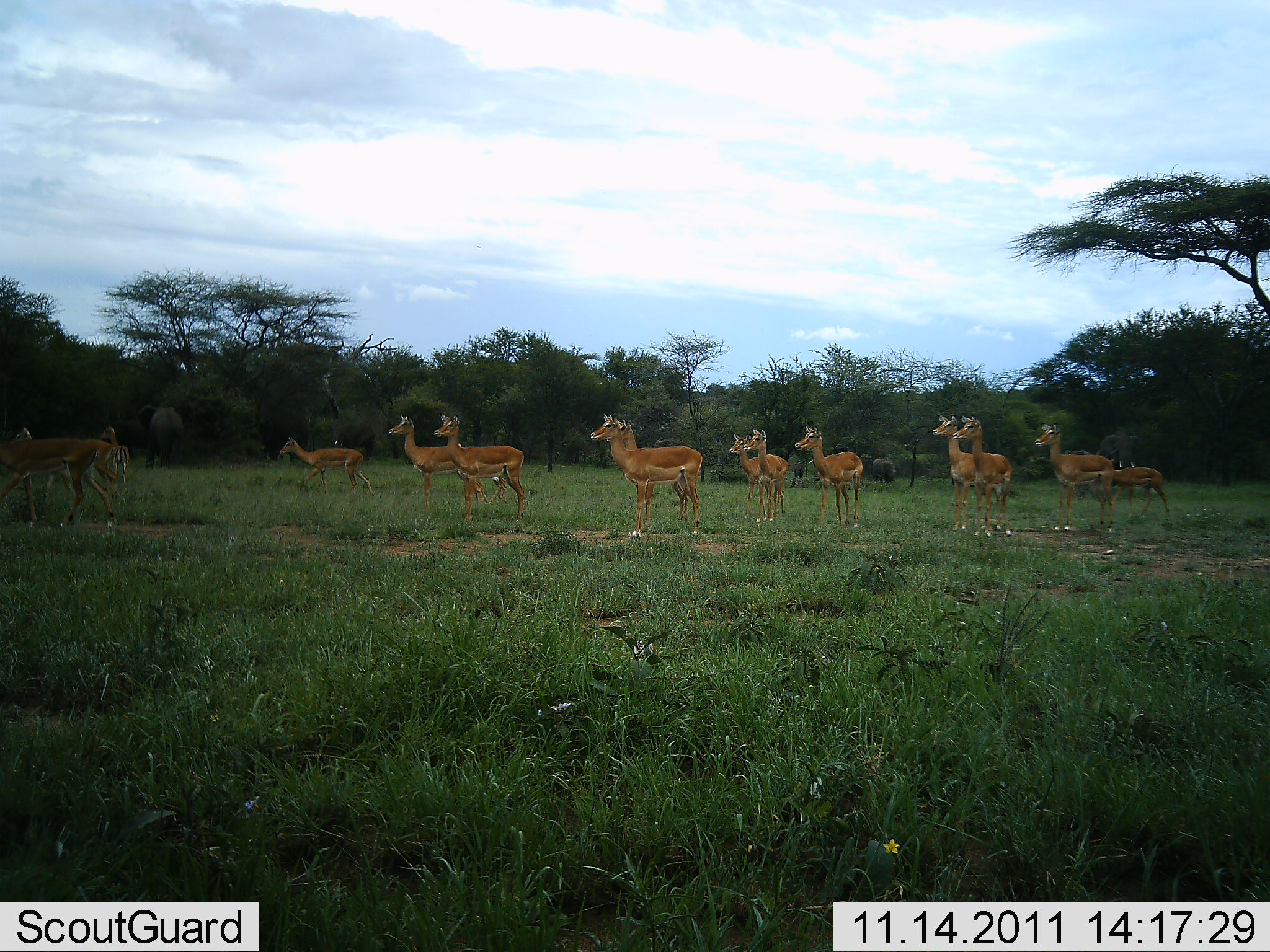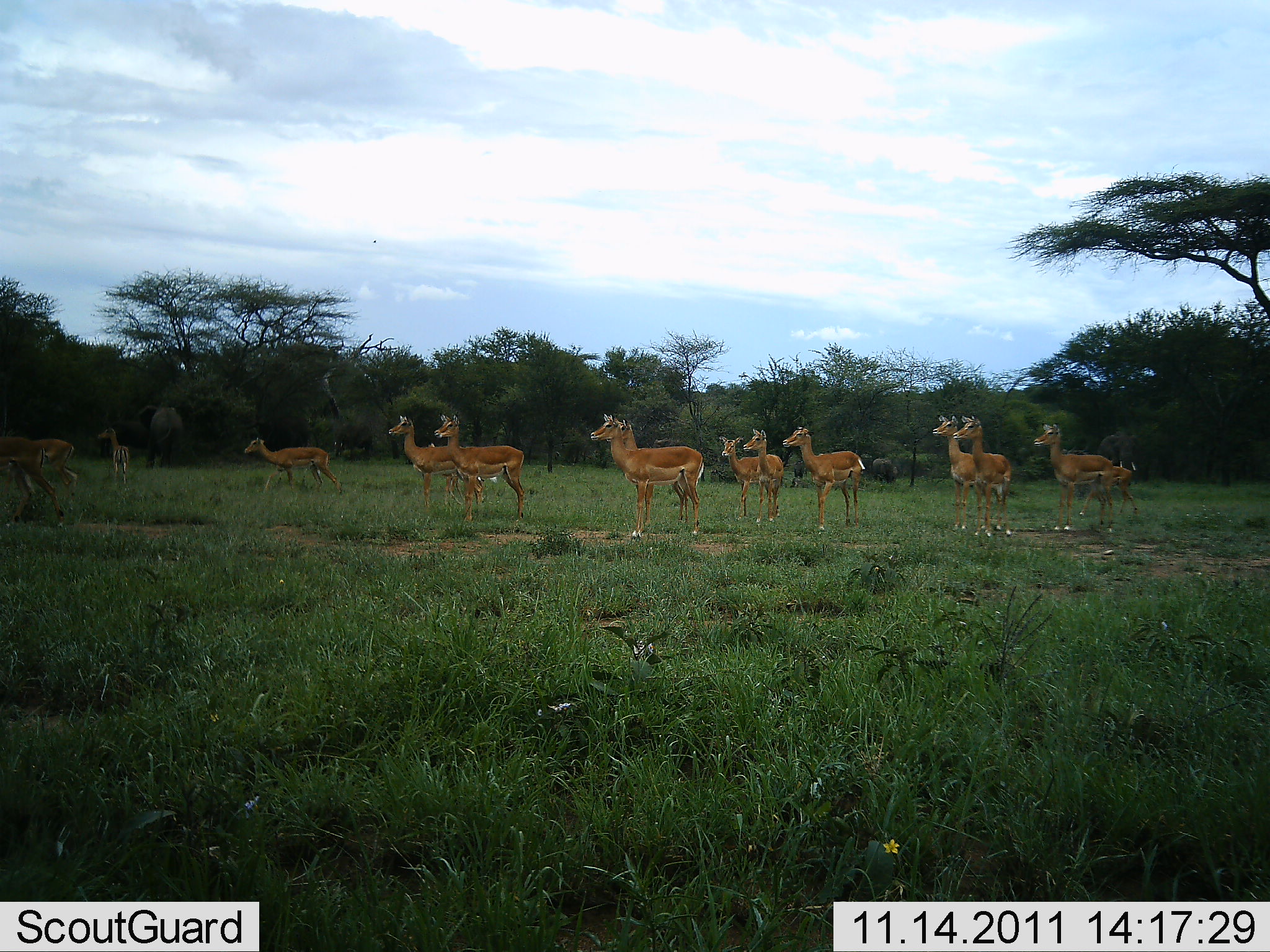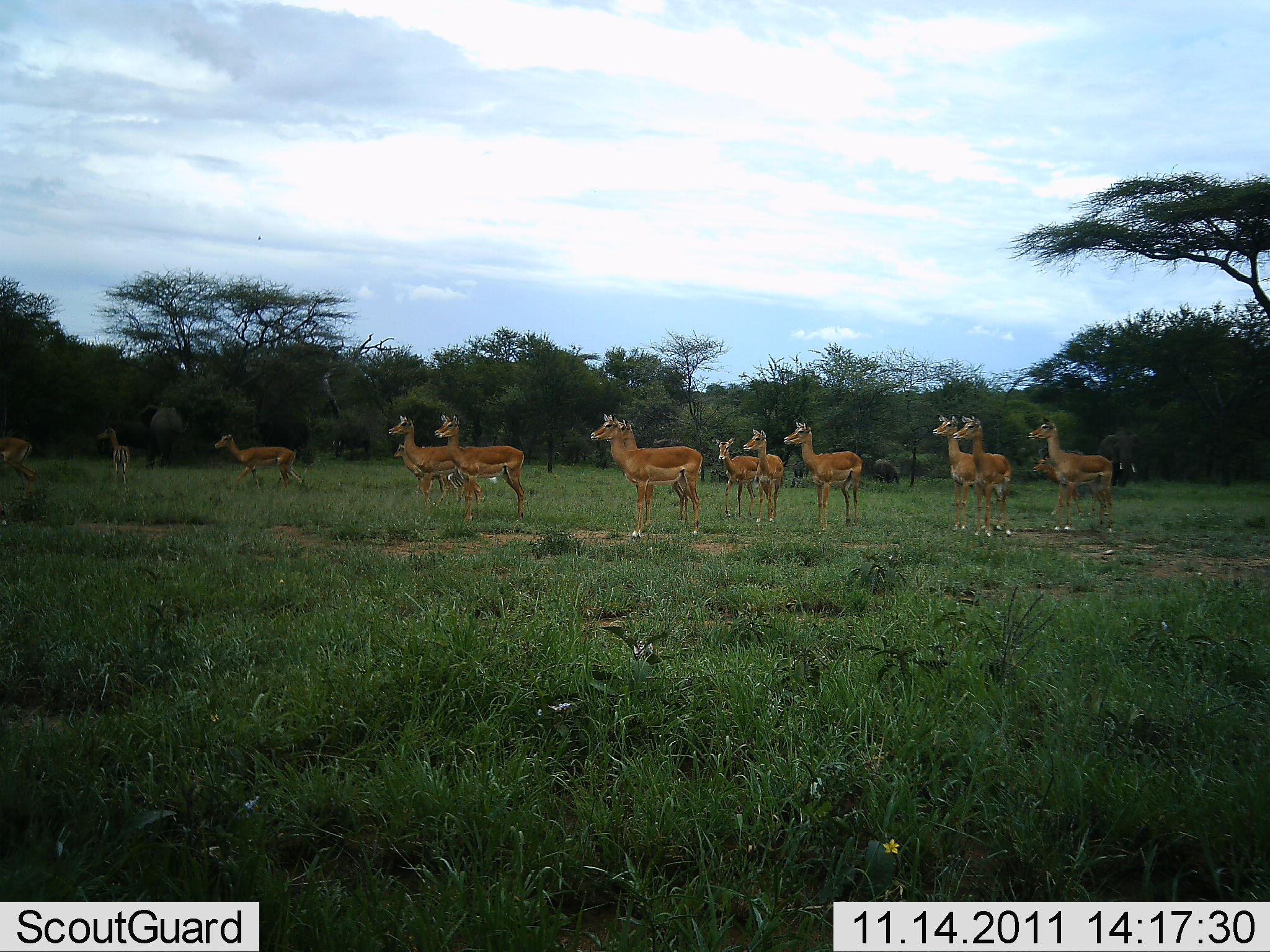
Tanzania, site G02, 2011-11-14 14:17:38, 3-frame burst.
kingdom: Animalia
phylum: Chordata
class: Mammalia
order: Artiodactyla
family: Bovidae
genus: Aepyceros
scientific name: Aepyceros melampus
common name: impala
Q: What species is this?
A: Impala (Aepyceros melampus).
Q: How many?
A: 11-50.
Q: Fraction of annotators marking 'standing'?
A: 90%.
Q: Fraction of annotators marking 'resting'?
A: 0%.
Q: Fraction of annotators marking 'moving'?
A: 70%.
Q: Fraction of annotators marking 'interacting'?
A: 0%.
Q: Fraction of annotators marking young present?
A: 10%.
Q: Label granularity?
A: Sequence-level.